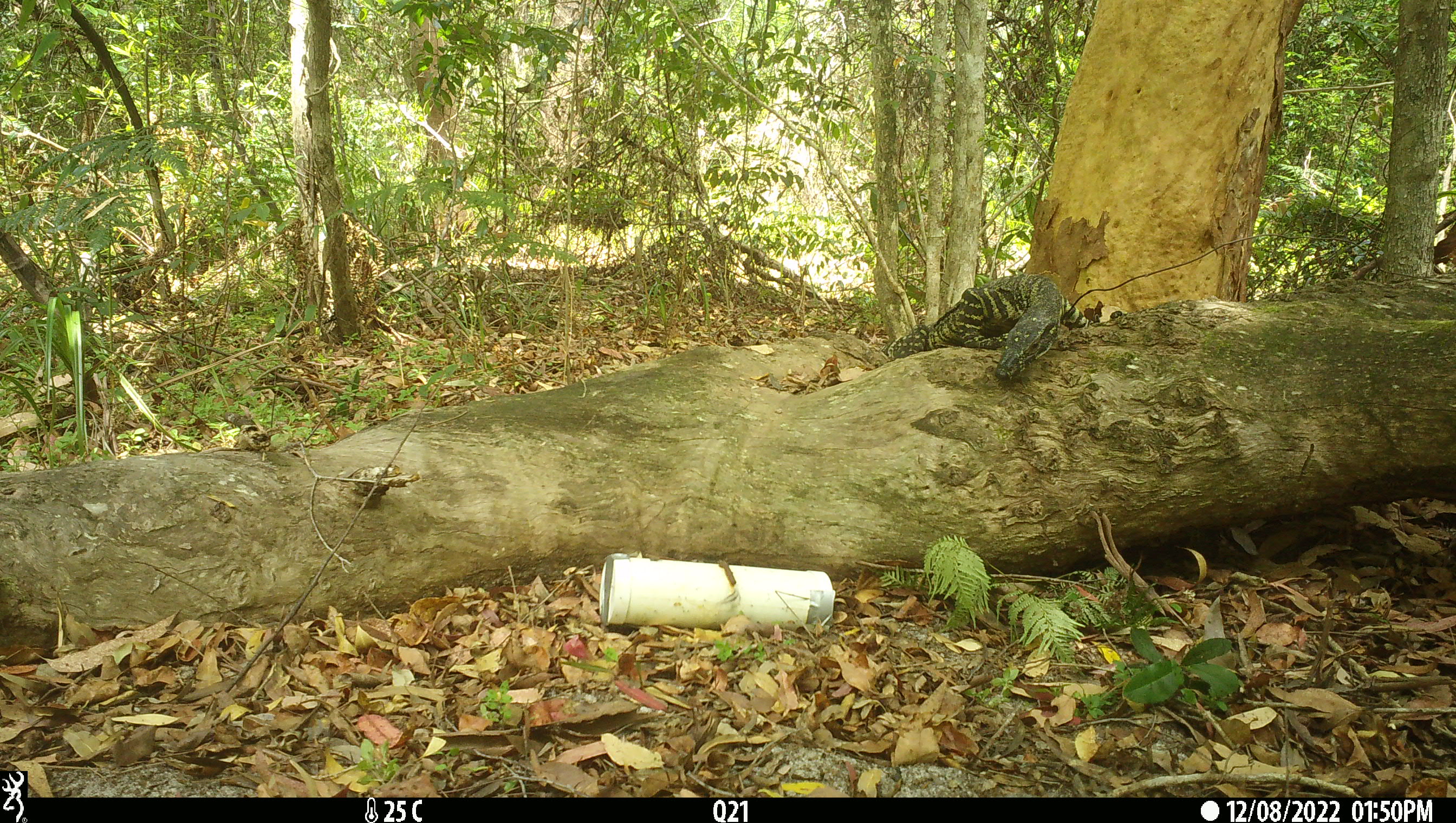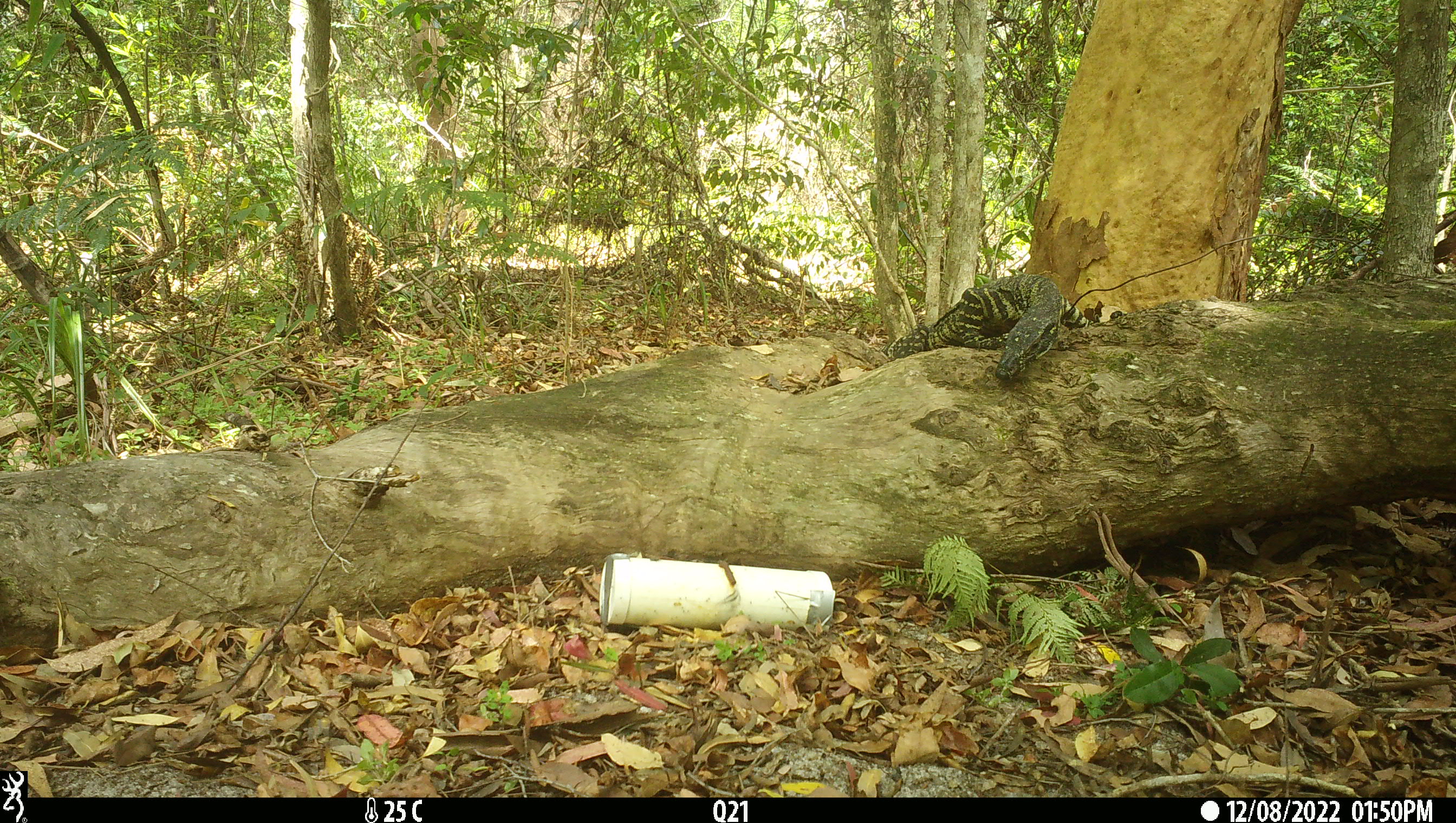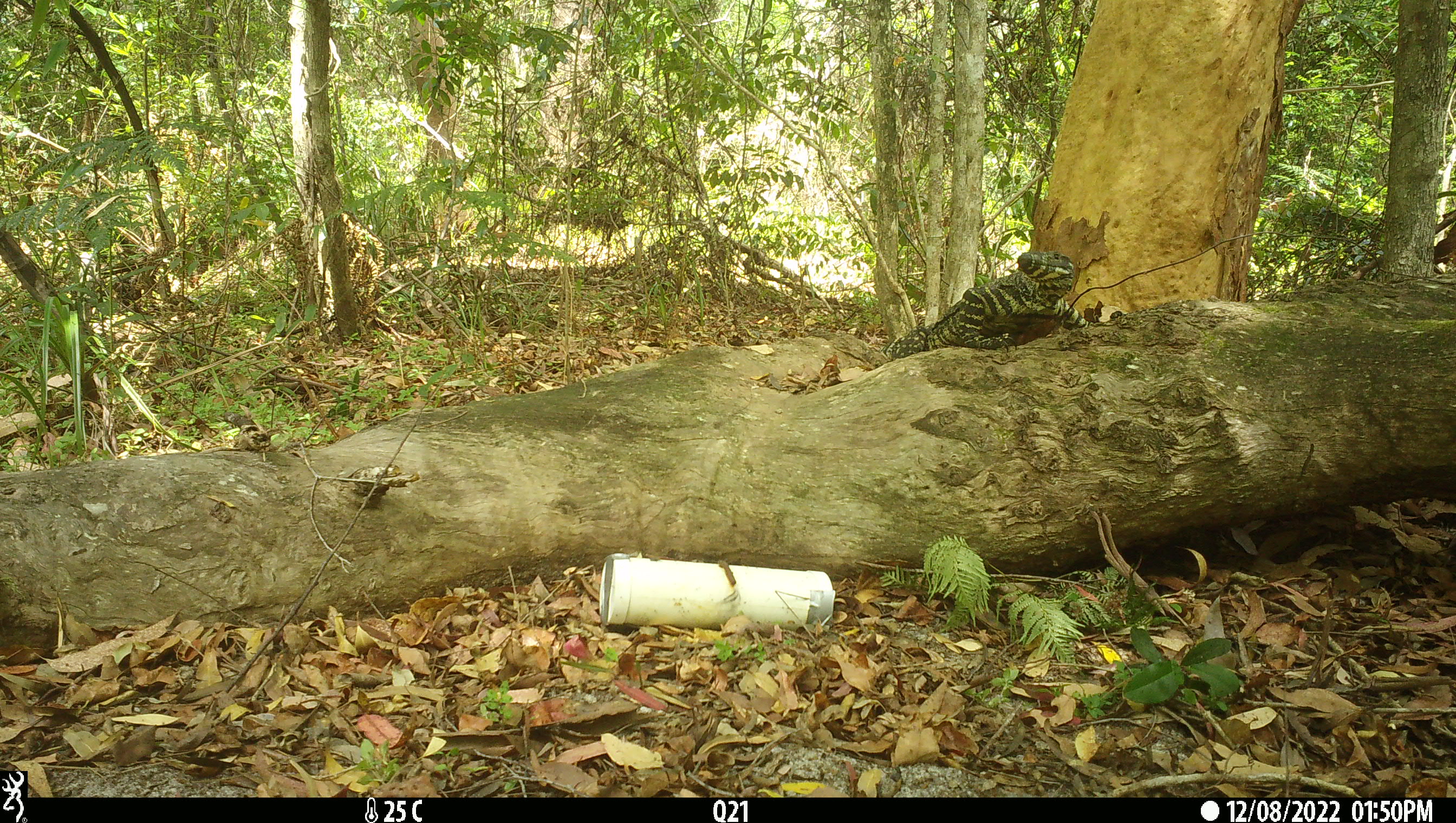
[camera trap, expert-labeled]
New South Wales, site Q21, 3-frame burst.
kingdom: Animalia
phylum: Chordata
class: Reptilia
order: Squamata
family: Varanidae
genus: Varanus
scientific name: Varanus varius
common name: lace monitor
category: goanna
Goanna (lace monitor) (Varanus varius).